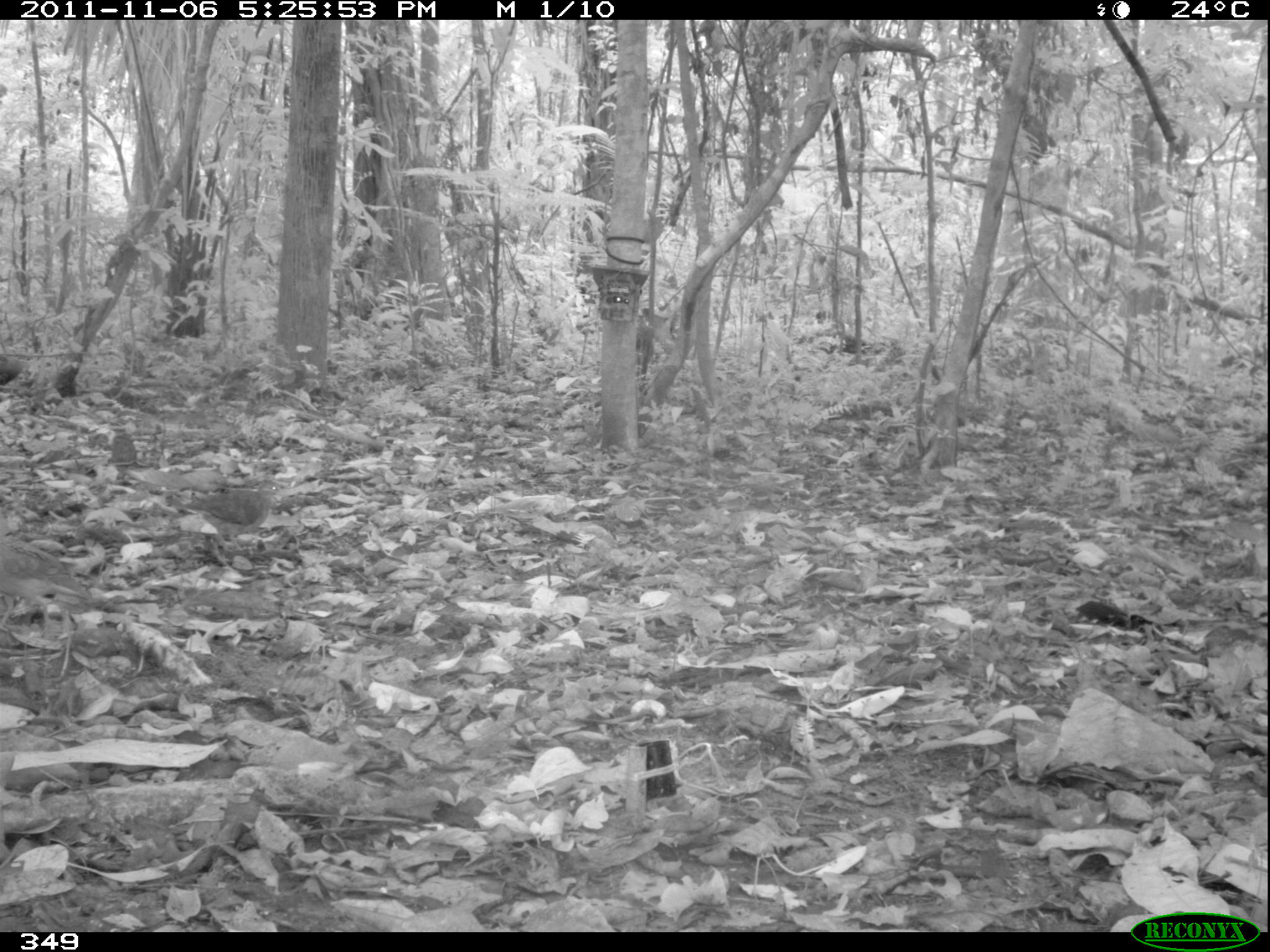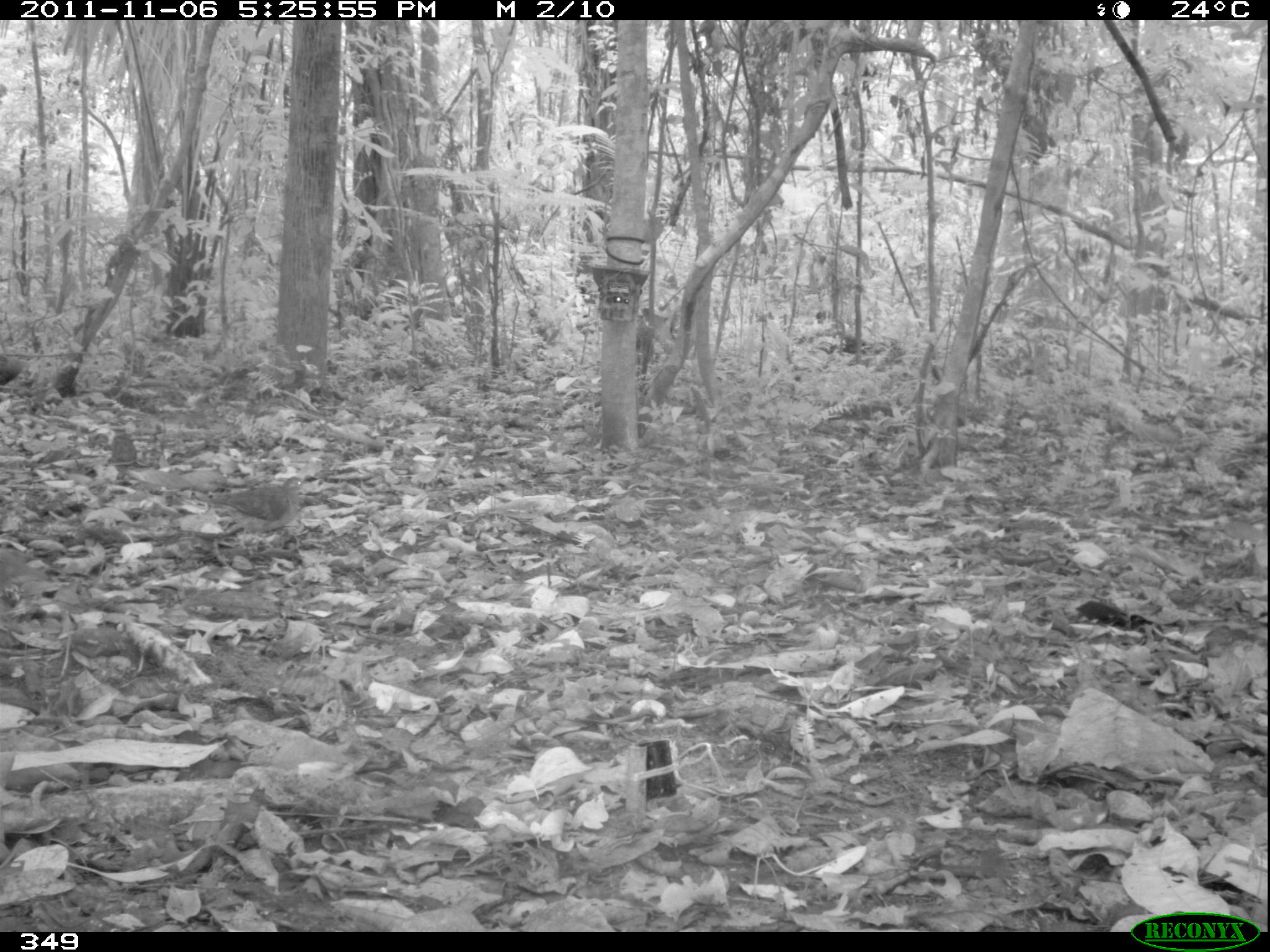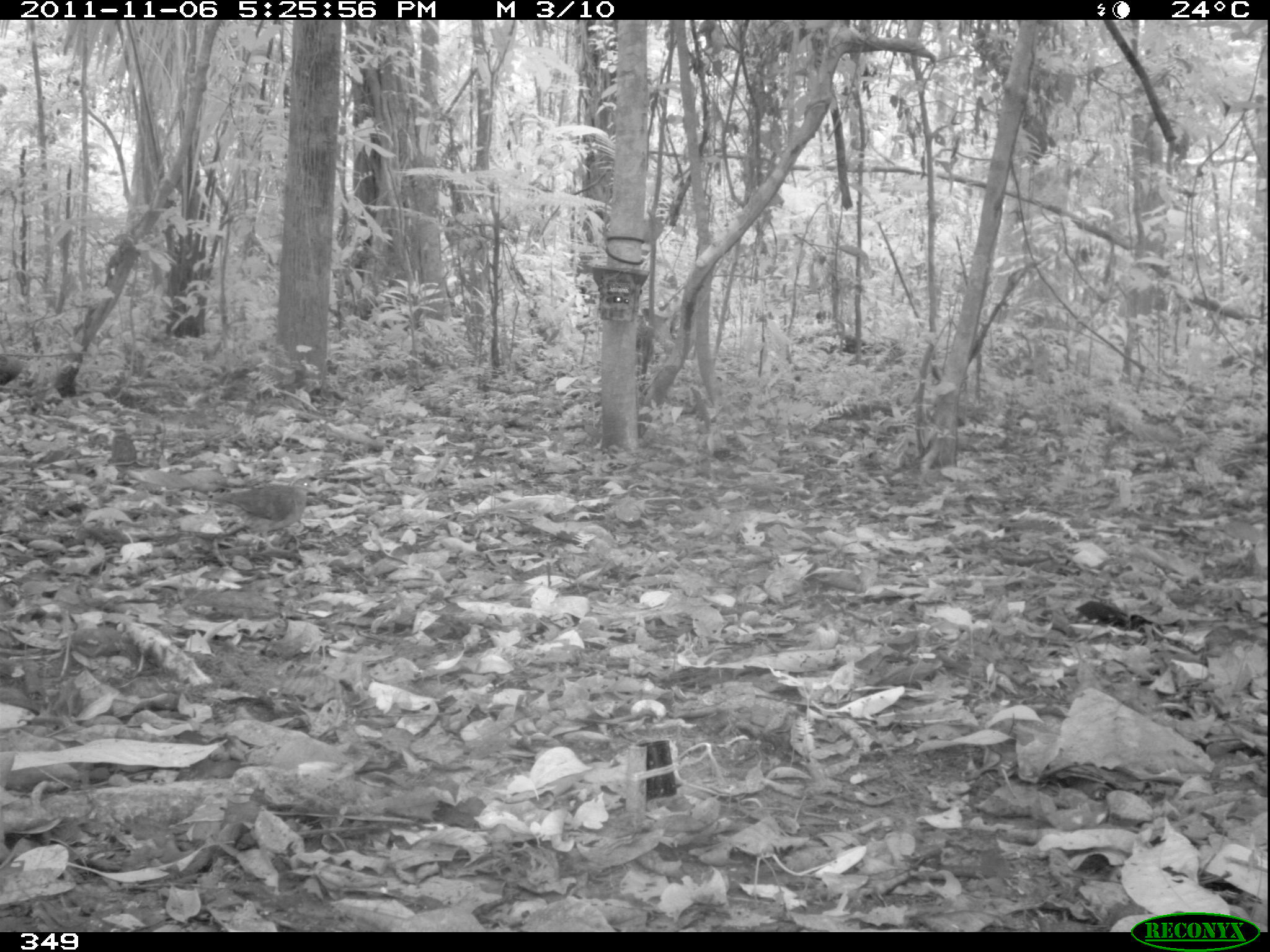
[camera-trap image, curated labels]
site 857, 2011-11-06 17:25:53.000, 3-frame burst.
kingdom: Animalia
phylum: Chordata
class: Aves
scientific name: Aves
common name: bird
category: unknown bird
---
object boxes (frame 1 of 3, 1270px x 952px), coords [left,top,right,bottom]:
unknown bird: [185,479,292,567]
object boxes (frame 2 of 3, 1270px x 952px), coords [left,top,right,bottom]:
unknown bird: [210,474,304,535]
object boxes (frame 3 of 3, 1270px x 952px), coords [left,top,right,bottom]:
unknown bird: [209,477,317,557]